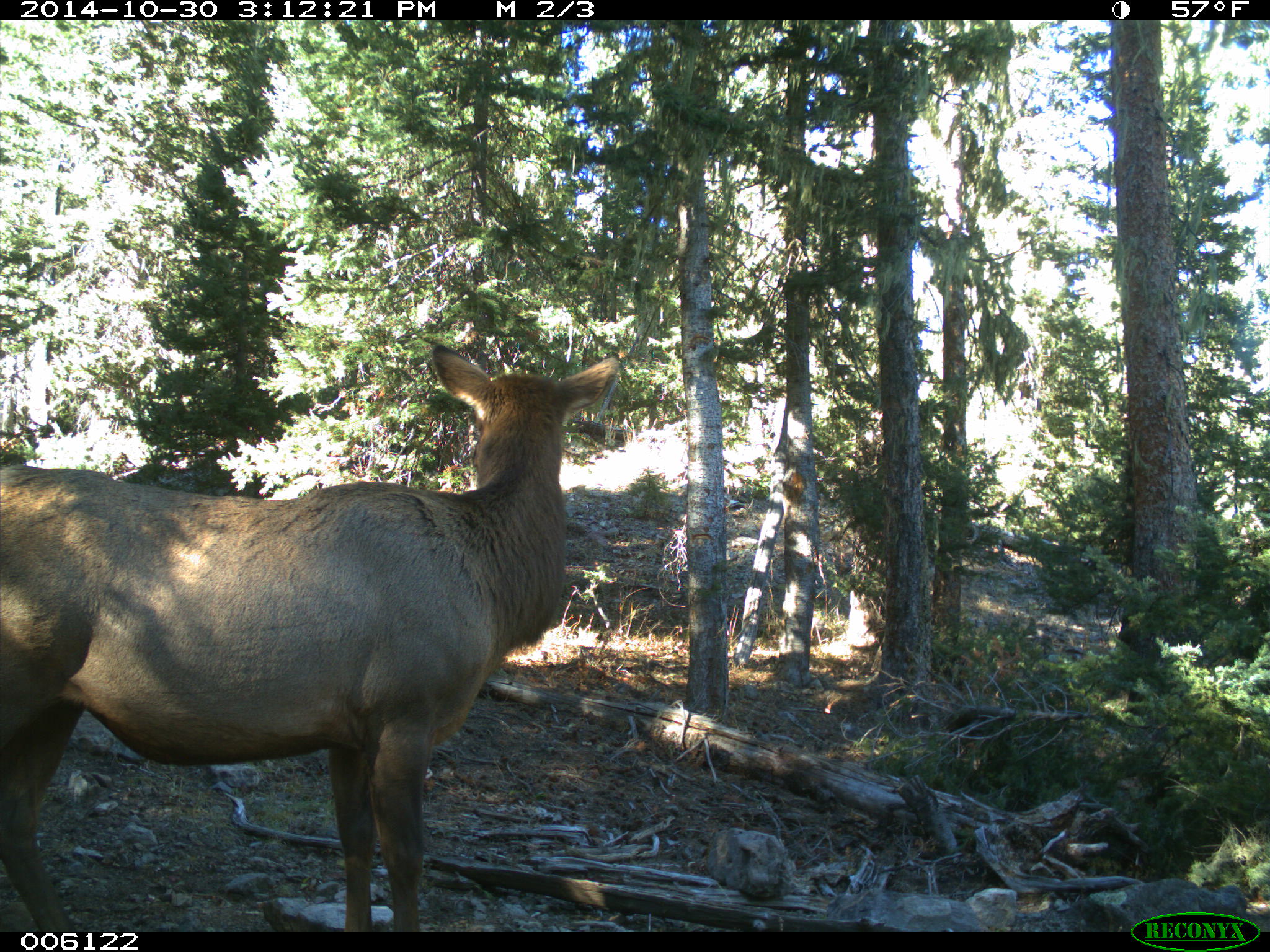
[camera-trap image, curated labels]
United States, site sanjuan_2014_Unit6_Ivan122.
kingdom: Animalia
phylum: Chordata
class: Mammalia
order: Artiodactyla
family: Cervidae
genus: Cervus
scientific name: Cervus elaphus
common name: red deer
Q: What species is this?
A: Cervus elaphus (red deer).